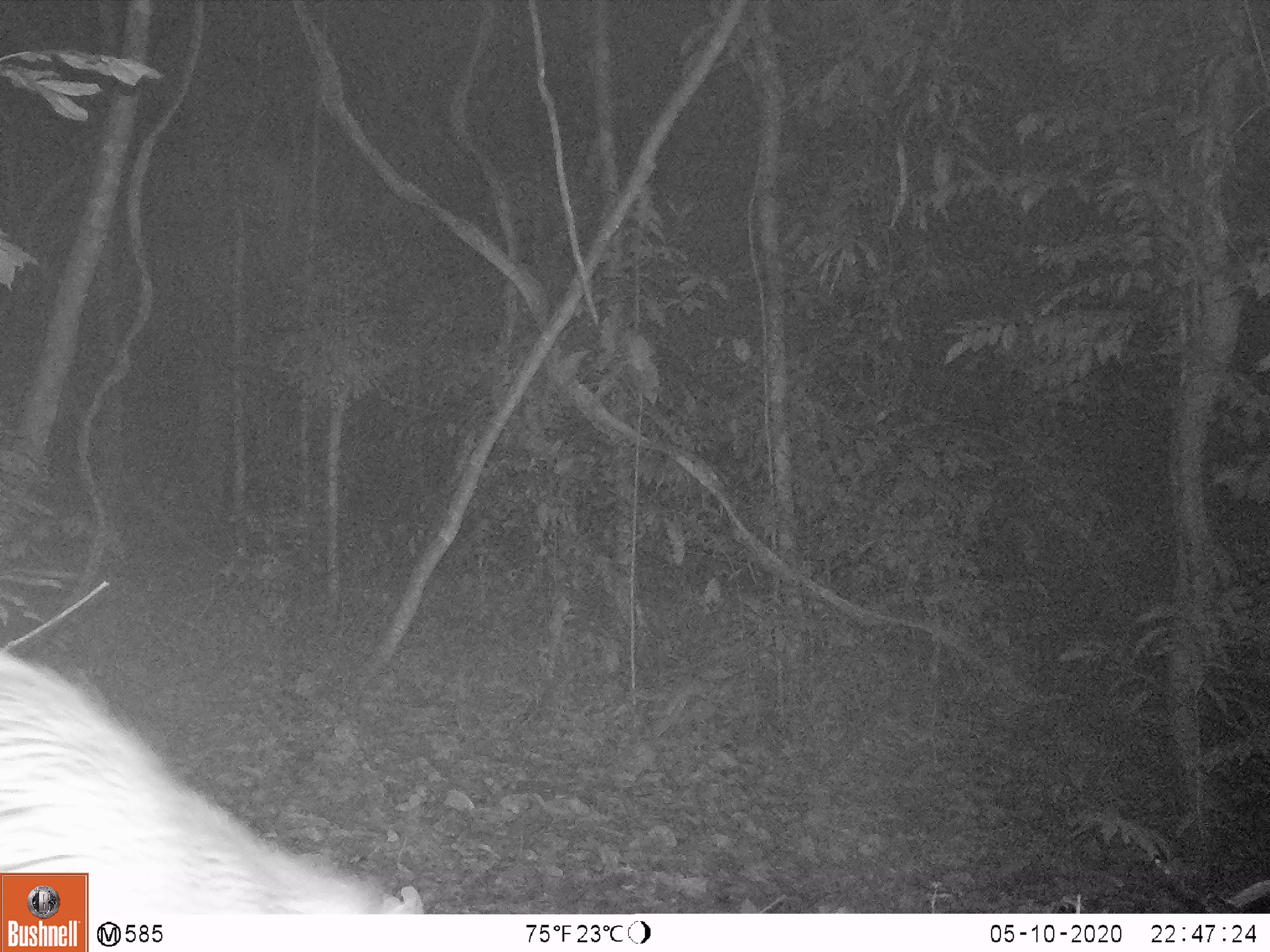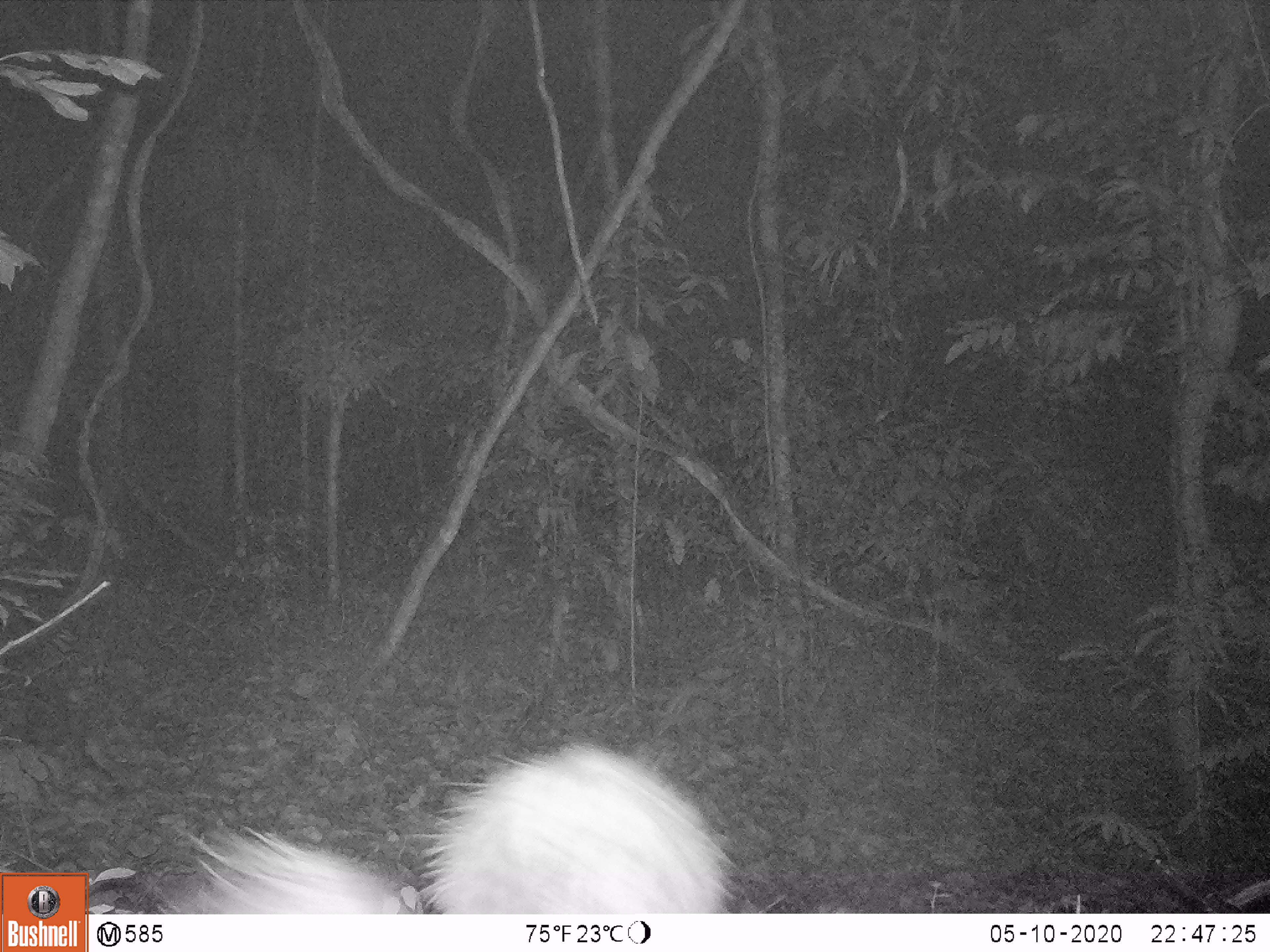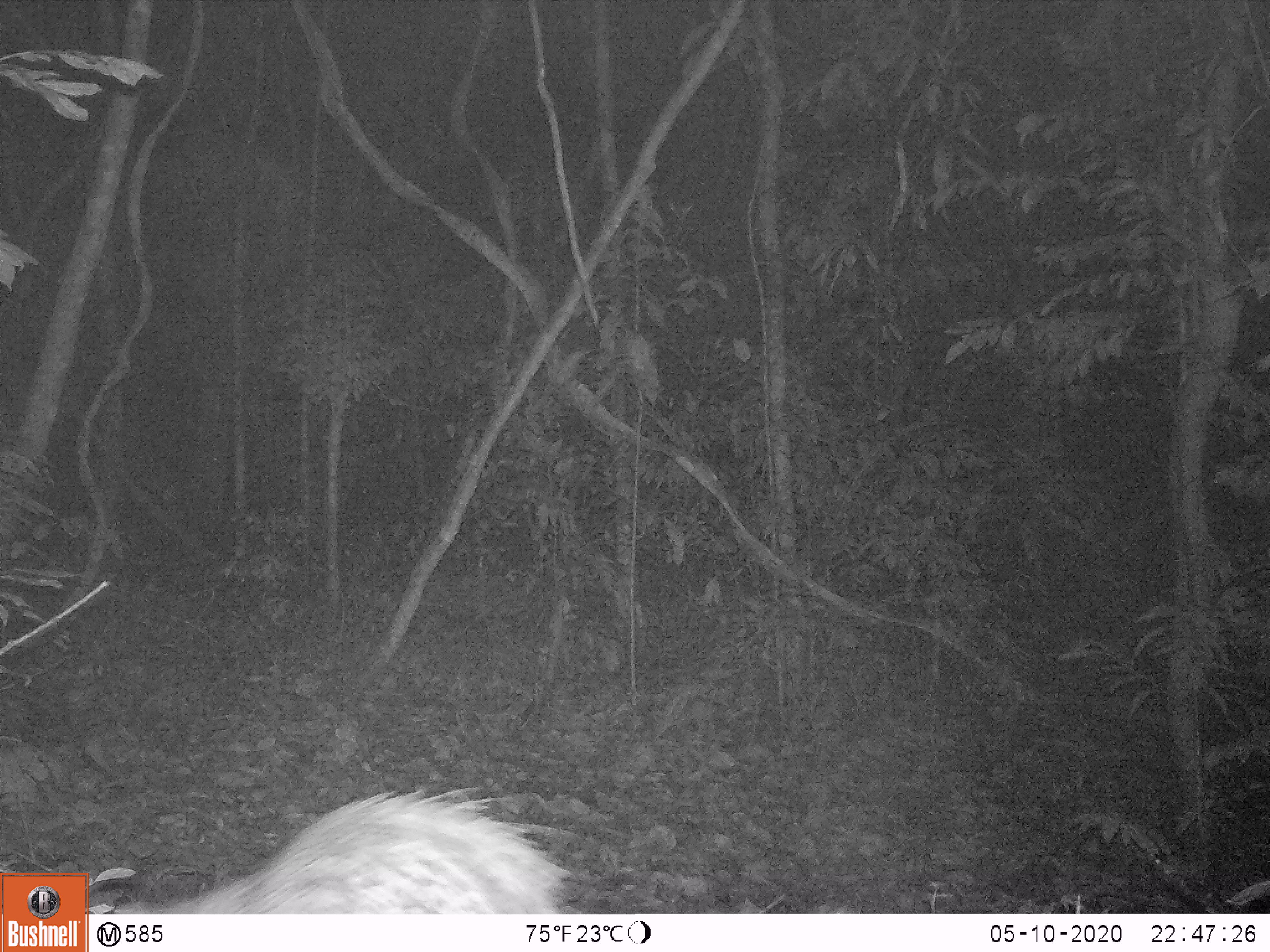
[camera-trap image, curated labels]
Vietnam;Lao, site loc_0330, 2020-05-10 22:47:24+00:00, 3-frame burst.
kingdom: Animalia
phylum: Chordata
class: Mammalia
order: Rodentia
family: Hystricidae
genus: Atherurus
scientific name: Atherurus macrourus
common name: asiatic brush-tailed porcupine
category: asiatic brush tailed porcupine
Asiatic brush tailed porcupine (asiatic brush-tailed porcupine) (Atherurus macrourus). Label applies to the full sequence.